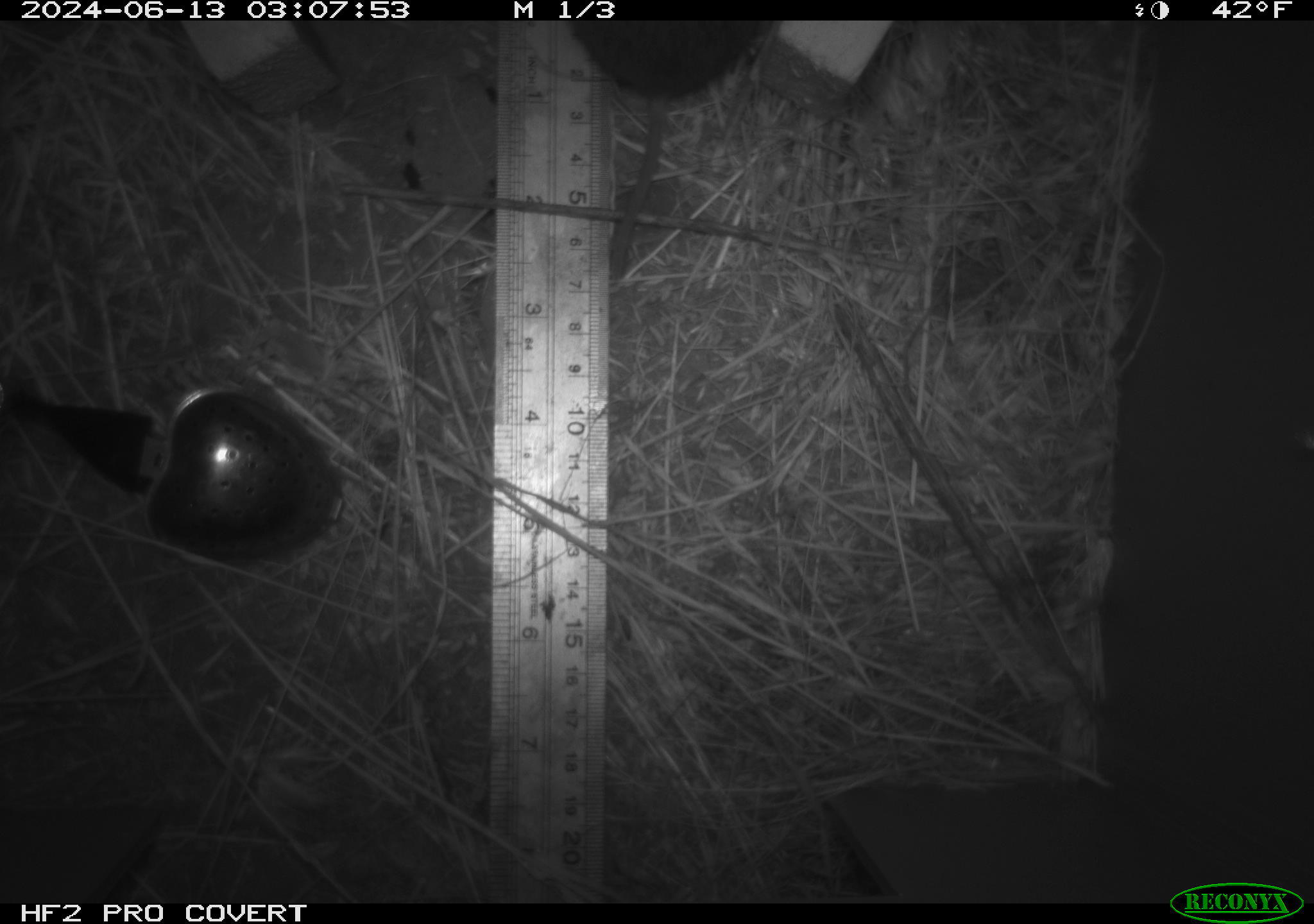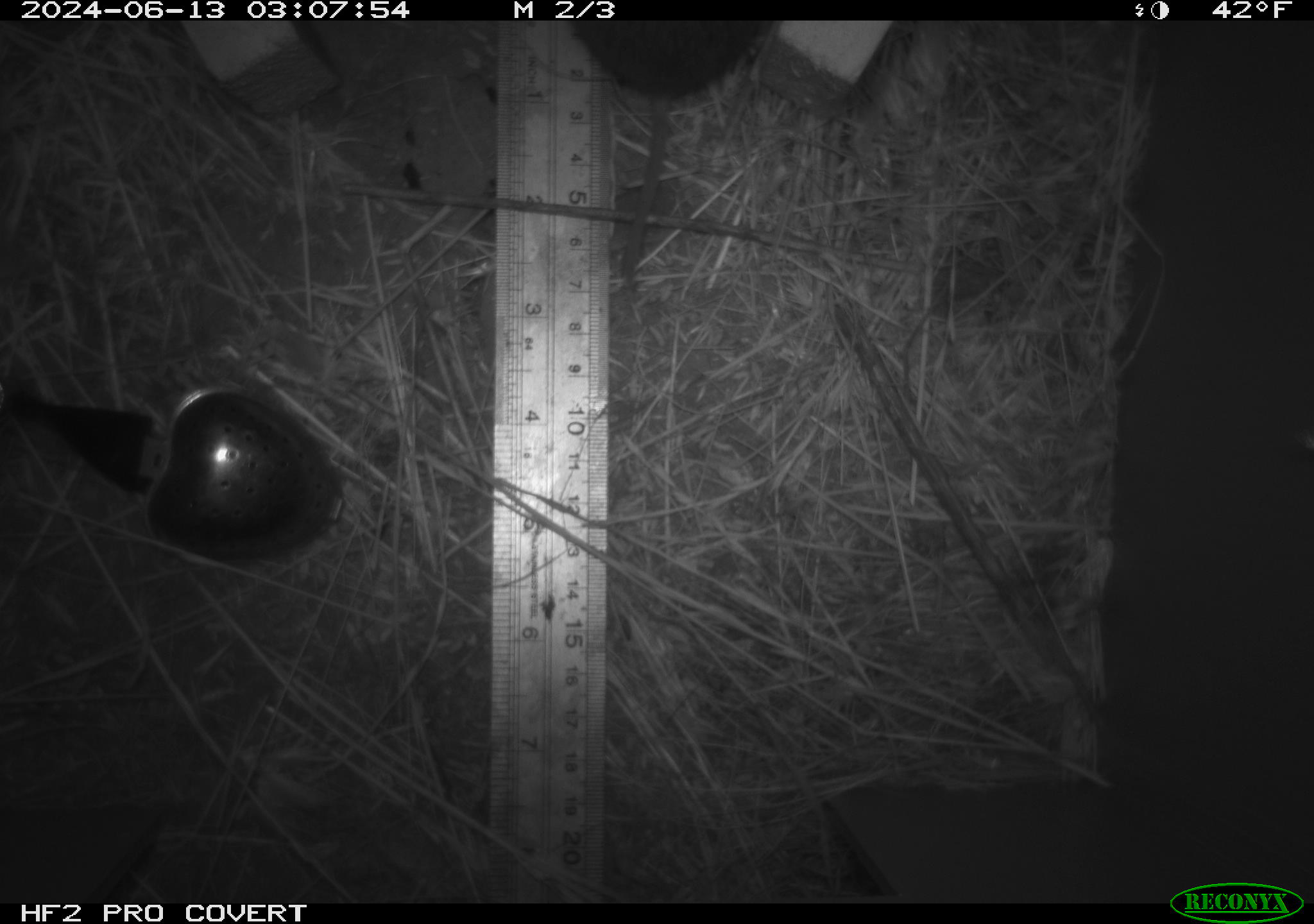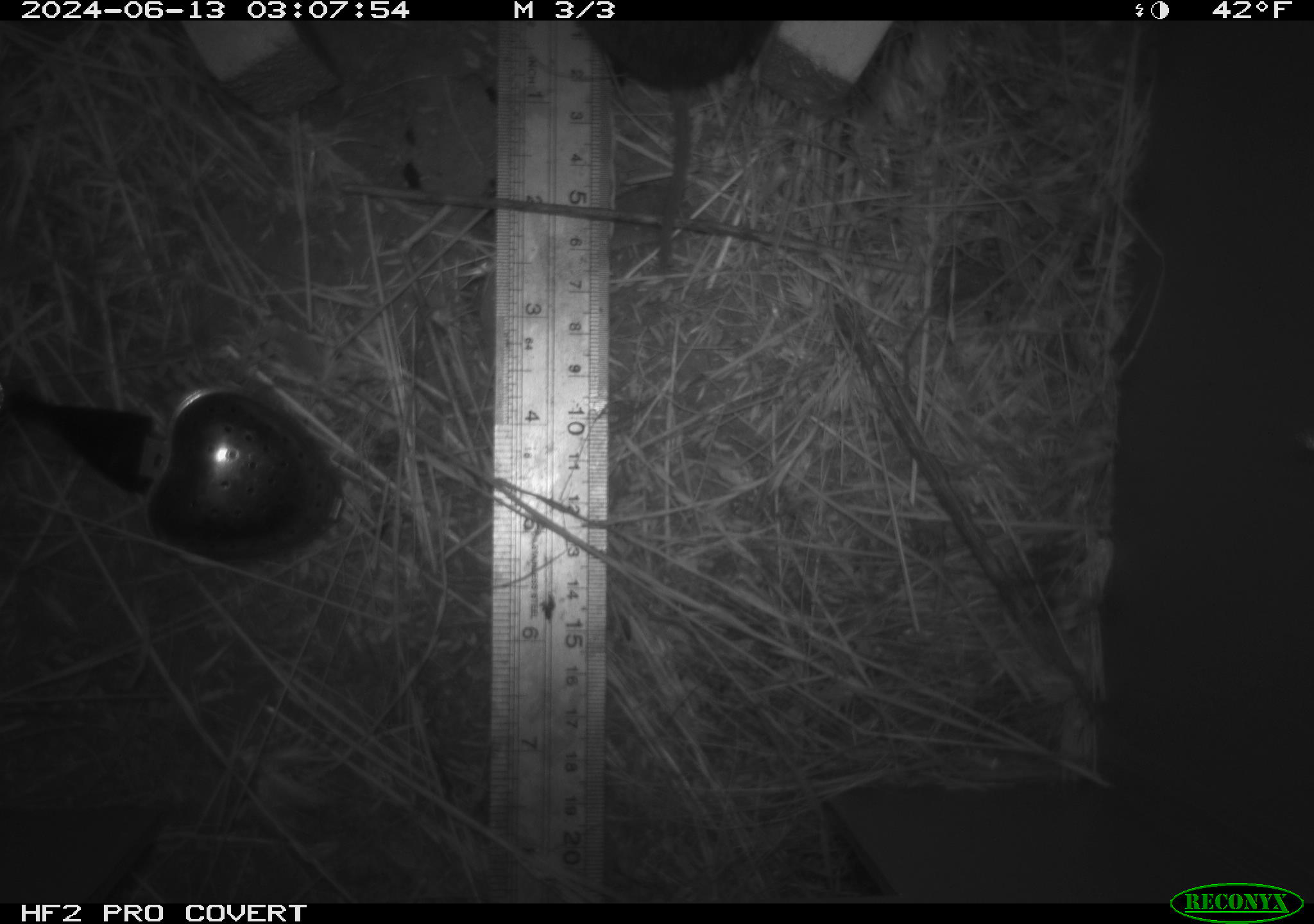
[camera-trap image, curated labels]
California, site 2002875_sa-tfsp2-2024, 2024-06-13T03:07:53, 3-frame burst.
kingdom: Animalia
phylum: Chordata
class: Mammalia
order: Rodentia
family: Cricetidae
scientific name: Arvicolinae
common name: voles, lemmings, and muskrats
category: arvicolinae subfamily